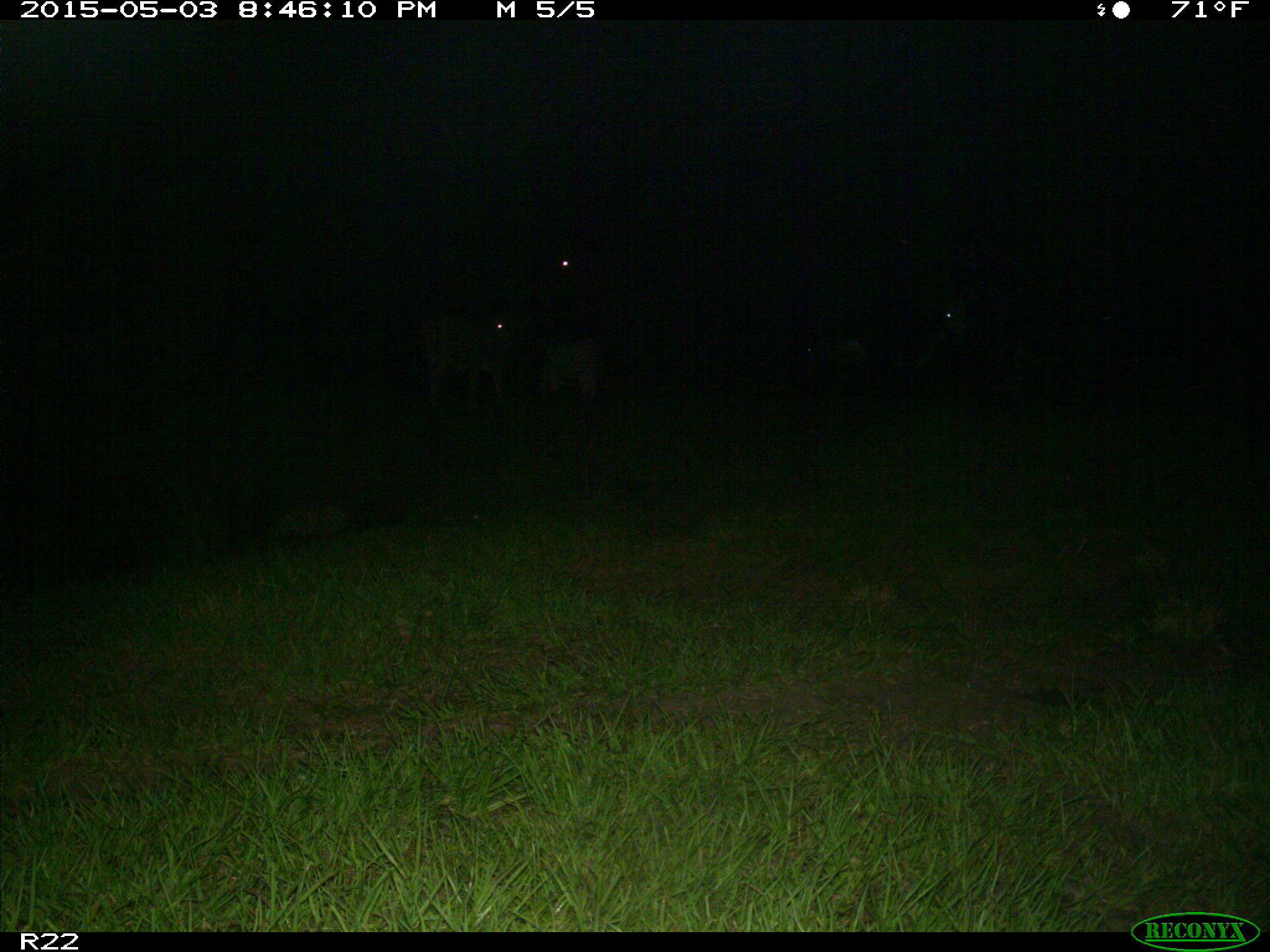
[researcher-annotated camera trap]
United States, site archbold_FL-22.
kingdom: Animalia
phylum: Chordata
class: Mammalia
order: Artiodactyla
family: Bovidae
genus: Bos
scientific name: Bos taurus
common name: domestic cow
Bos taurus (domestic cow).